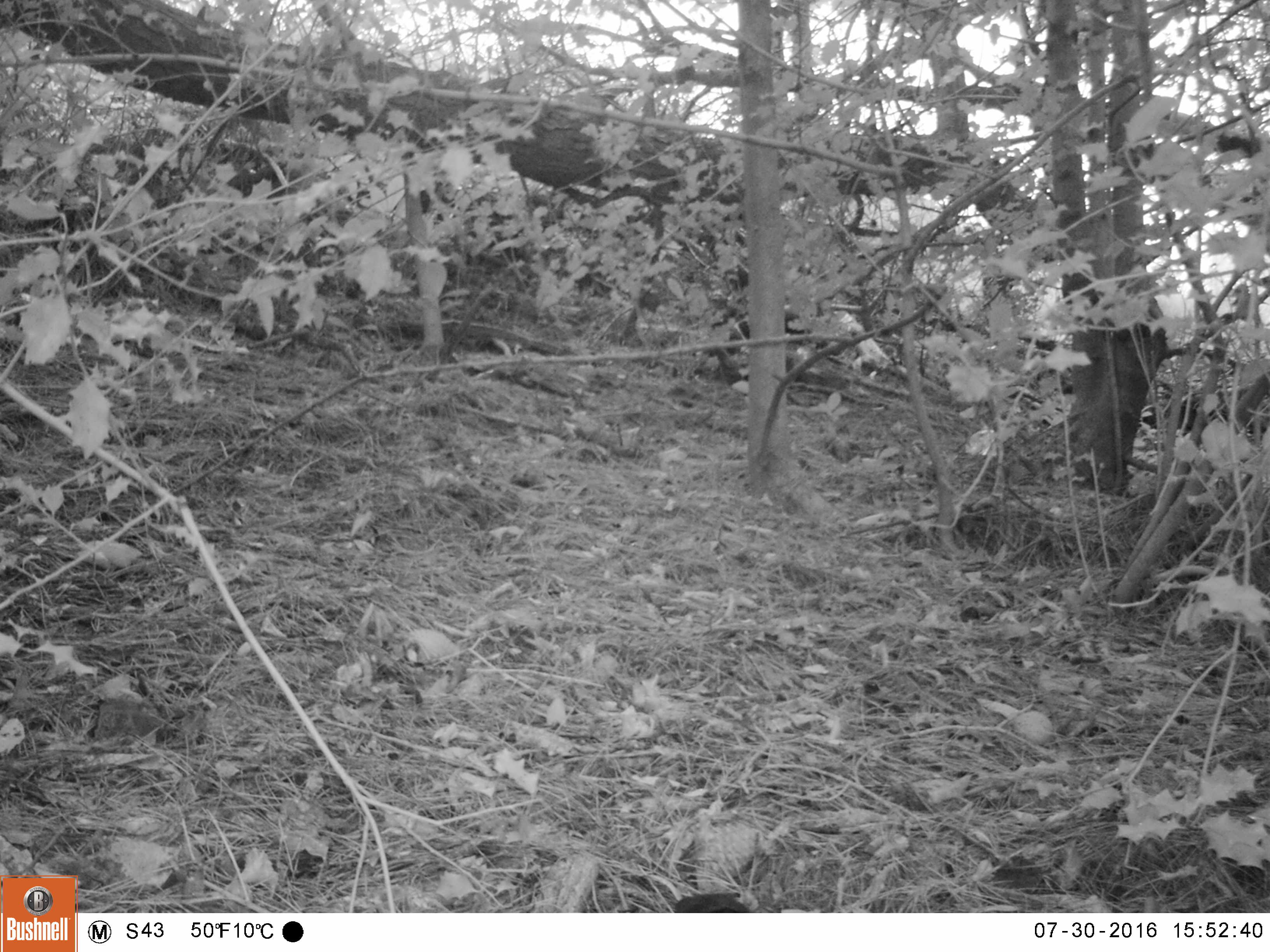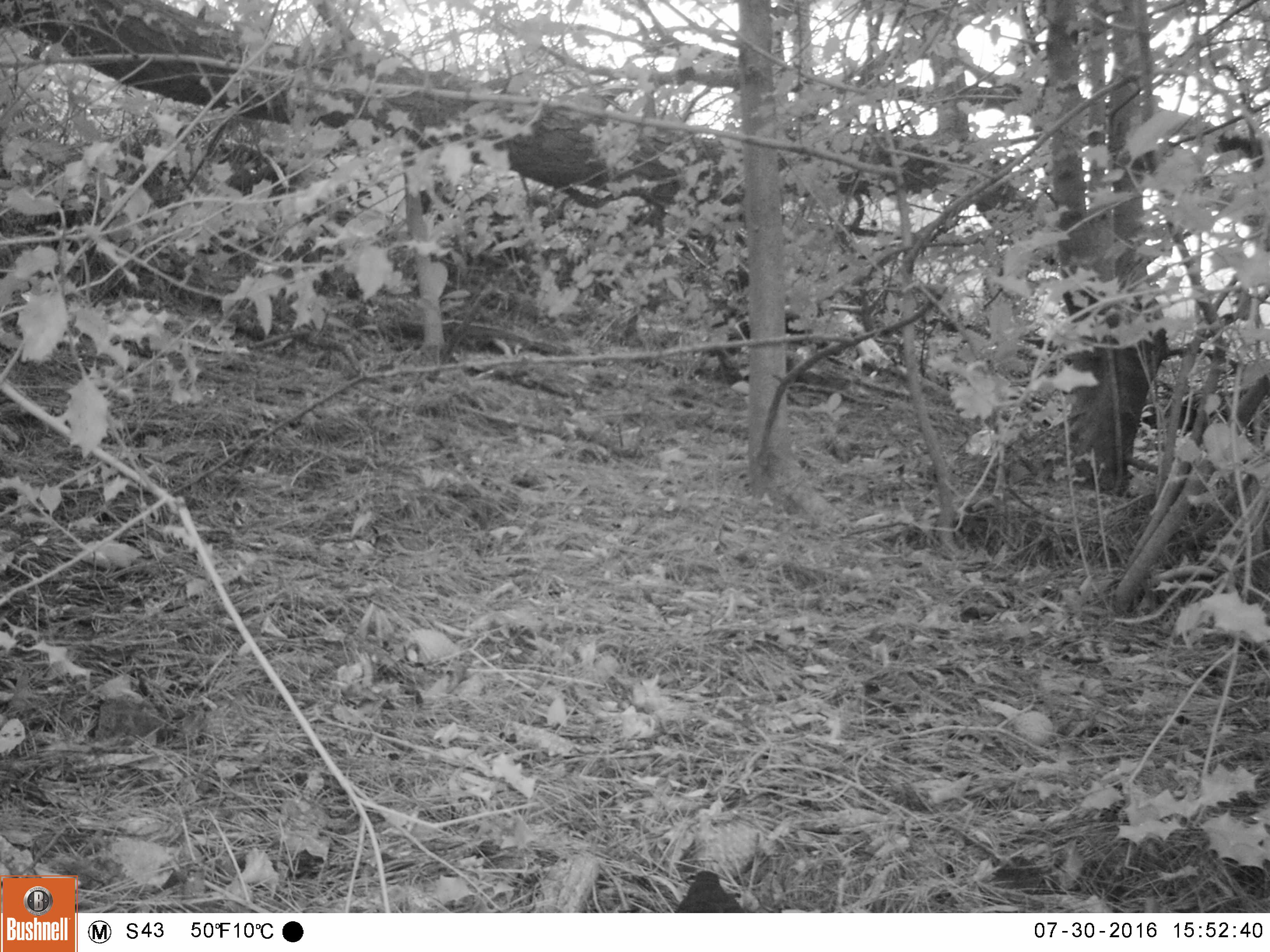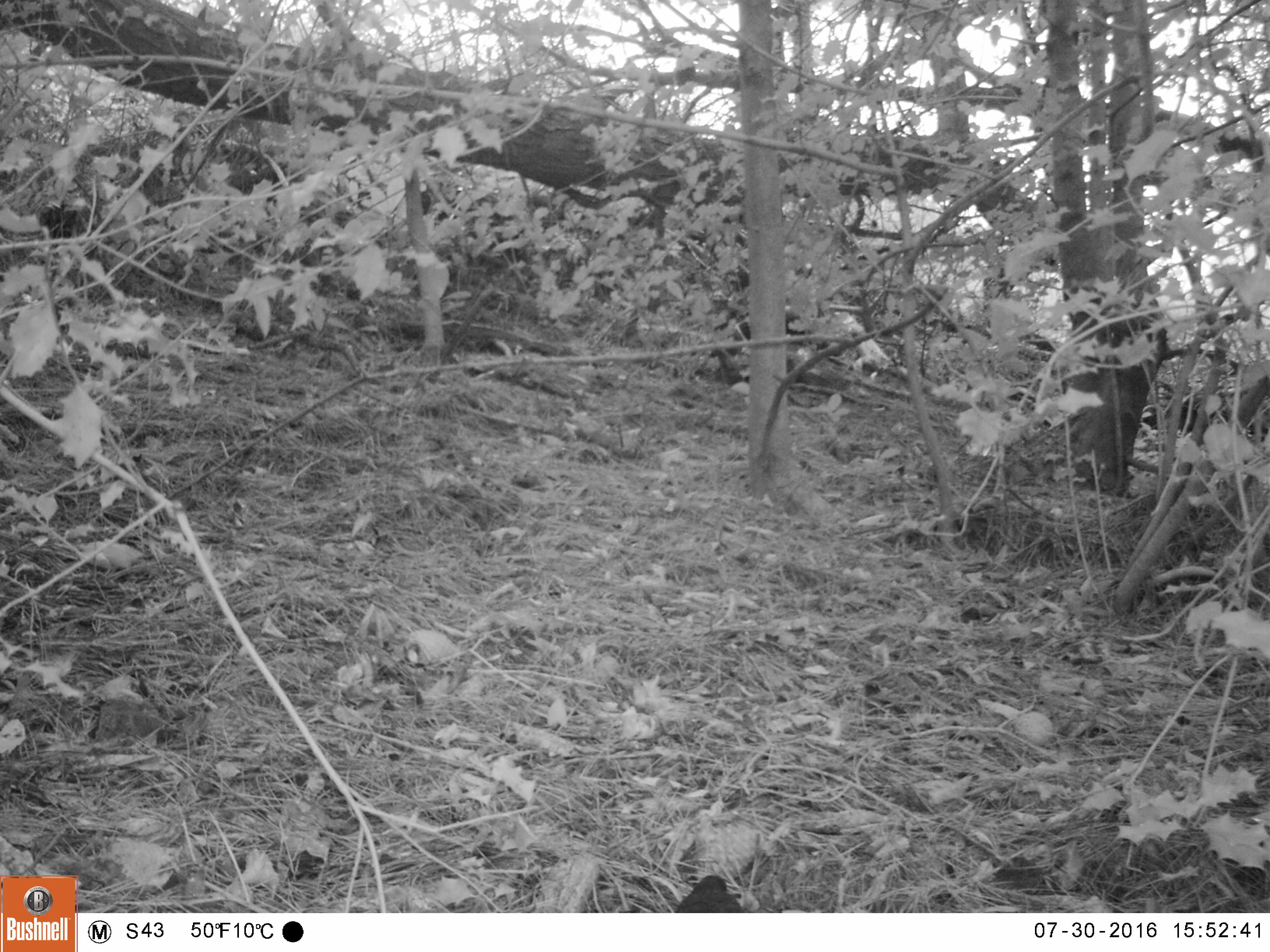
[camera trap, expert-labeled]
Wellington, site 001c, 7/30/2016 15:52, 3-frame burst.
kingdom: Animalia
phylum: Chordata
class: Aves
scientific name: Aves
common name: bird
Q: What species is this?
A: Bird (Aves).